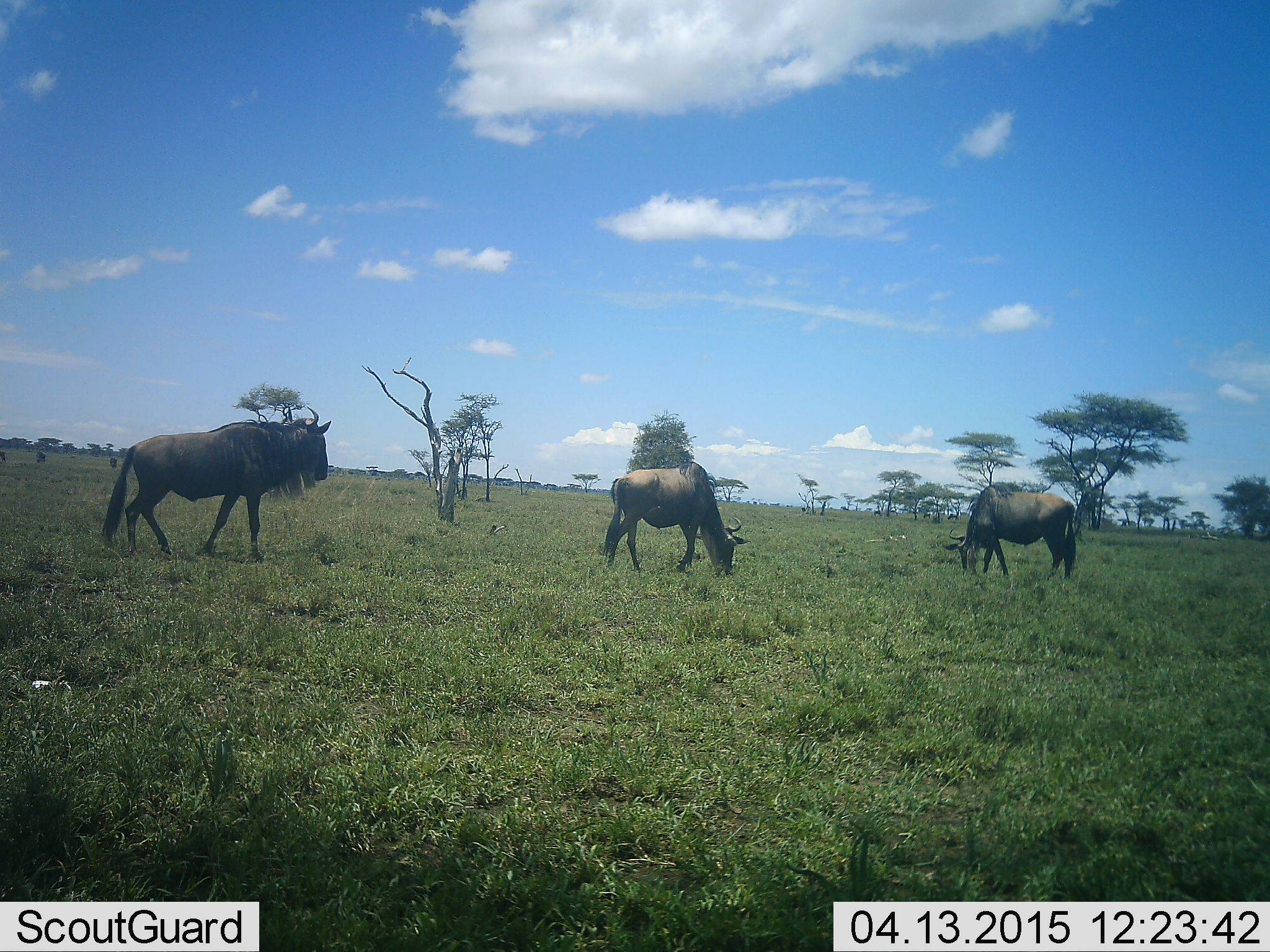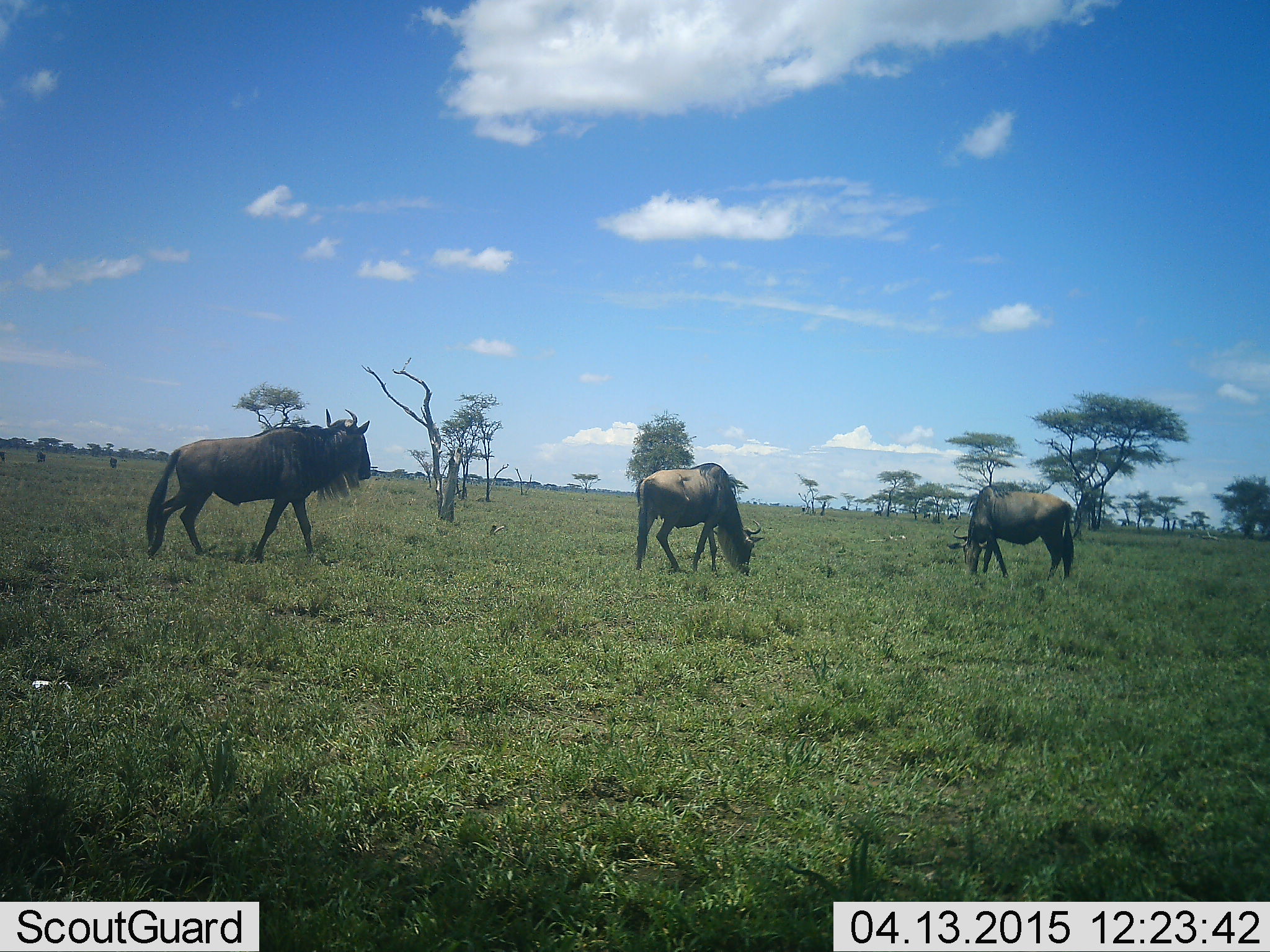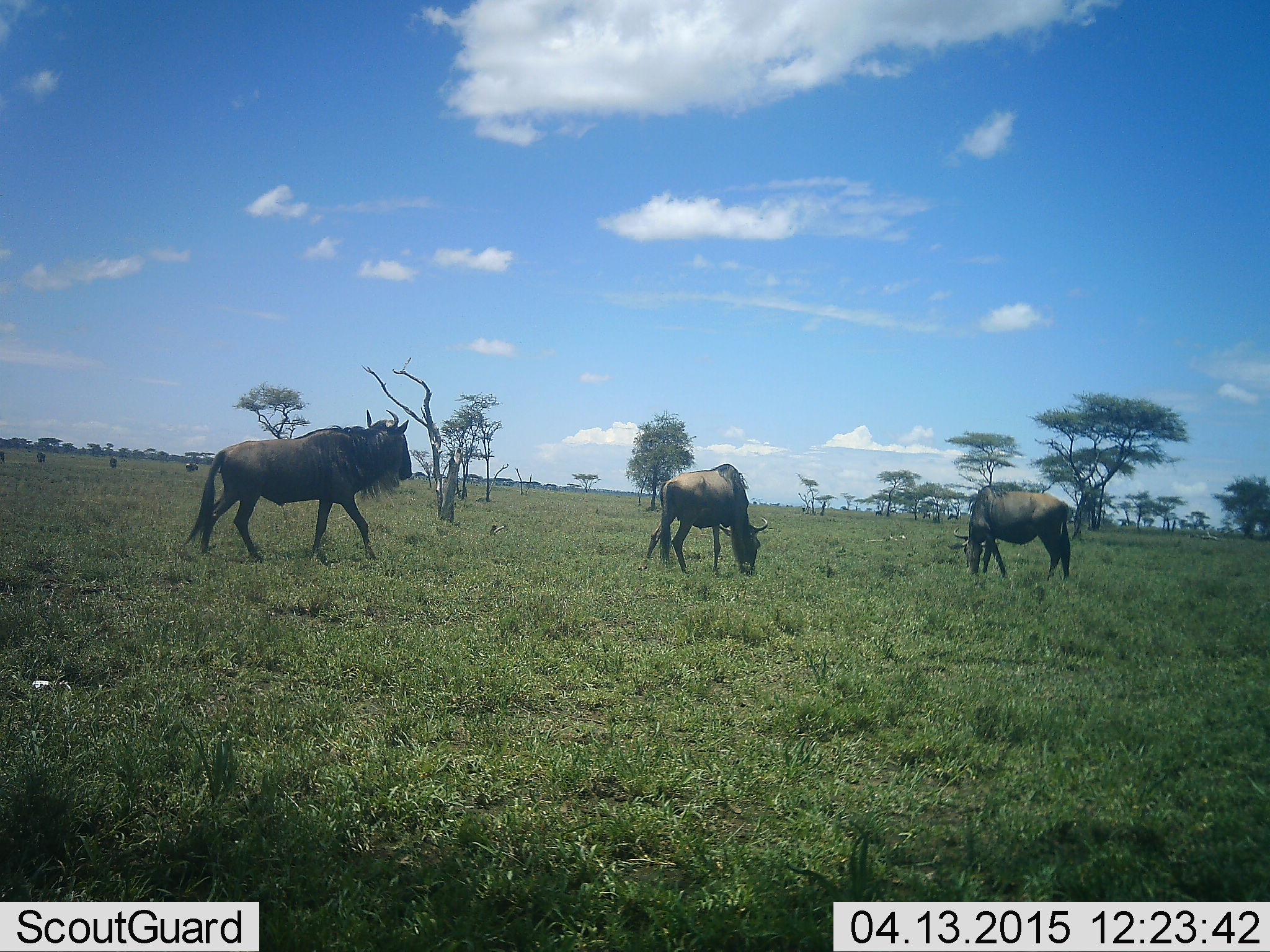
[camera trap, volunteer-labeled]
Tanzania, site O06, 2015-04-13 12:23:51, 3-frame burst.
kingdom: Animalia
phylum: Chordata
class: Mammalia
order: Artiodactyla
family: Bovidae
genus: Connochaetes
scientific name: Connochaetes taurinus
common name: blue wildebeest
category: wildebeest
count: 3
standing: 10%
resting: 0%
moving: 70%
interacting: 0%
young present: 0%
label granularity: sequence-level